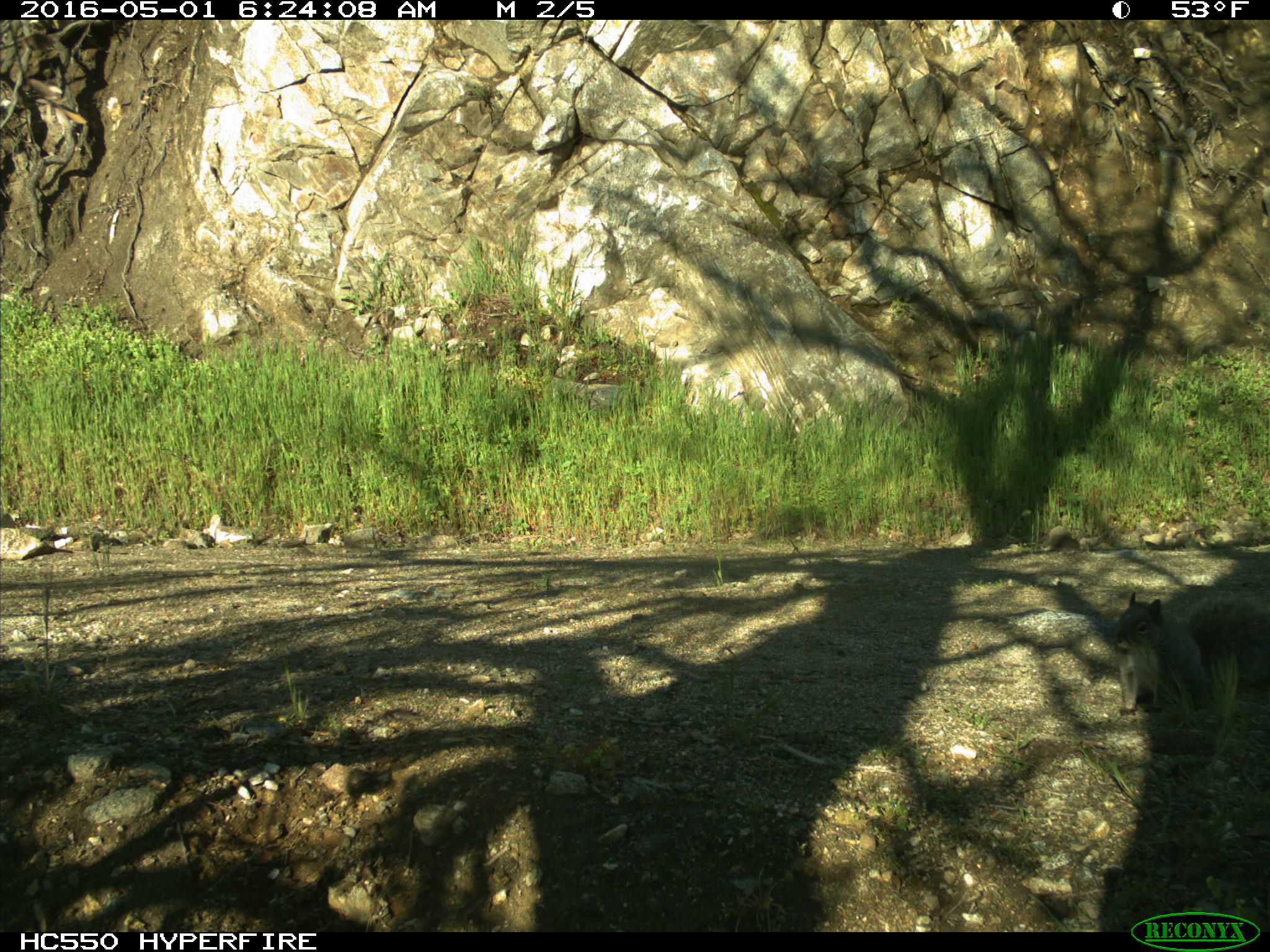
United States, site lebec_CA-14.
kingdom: Animalia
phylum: Chordata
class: Mammalia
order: Rodentia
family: Sciuridae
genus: Sciurus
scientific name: Sciurus carolinensis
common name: eastern gray squirrel